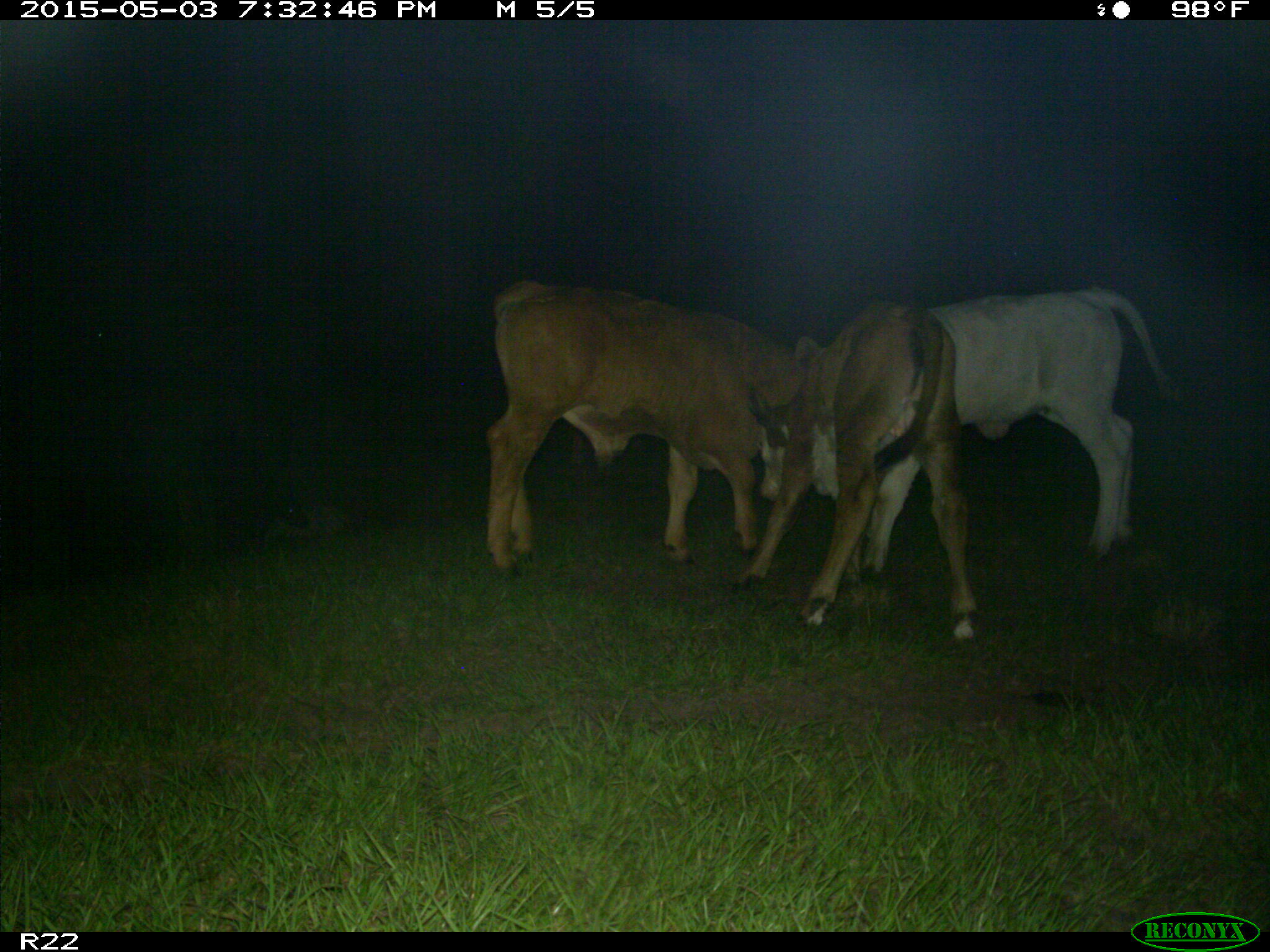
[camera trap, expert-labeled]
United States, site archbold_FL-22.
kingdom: Animalia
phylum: Chordata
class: Mammalia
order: Artiodactyla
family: Bovidae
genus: Bos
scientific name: Bos taurus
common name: domestic cow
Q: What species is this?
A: Bos taurus (domestic cow).